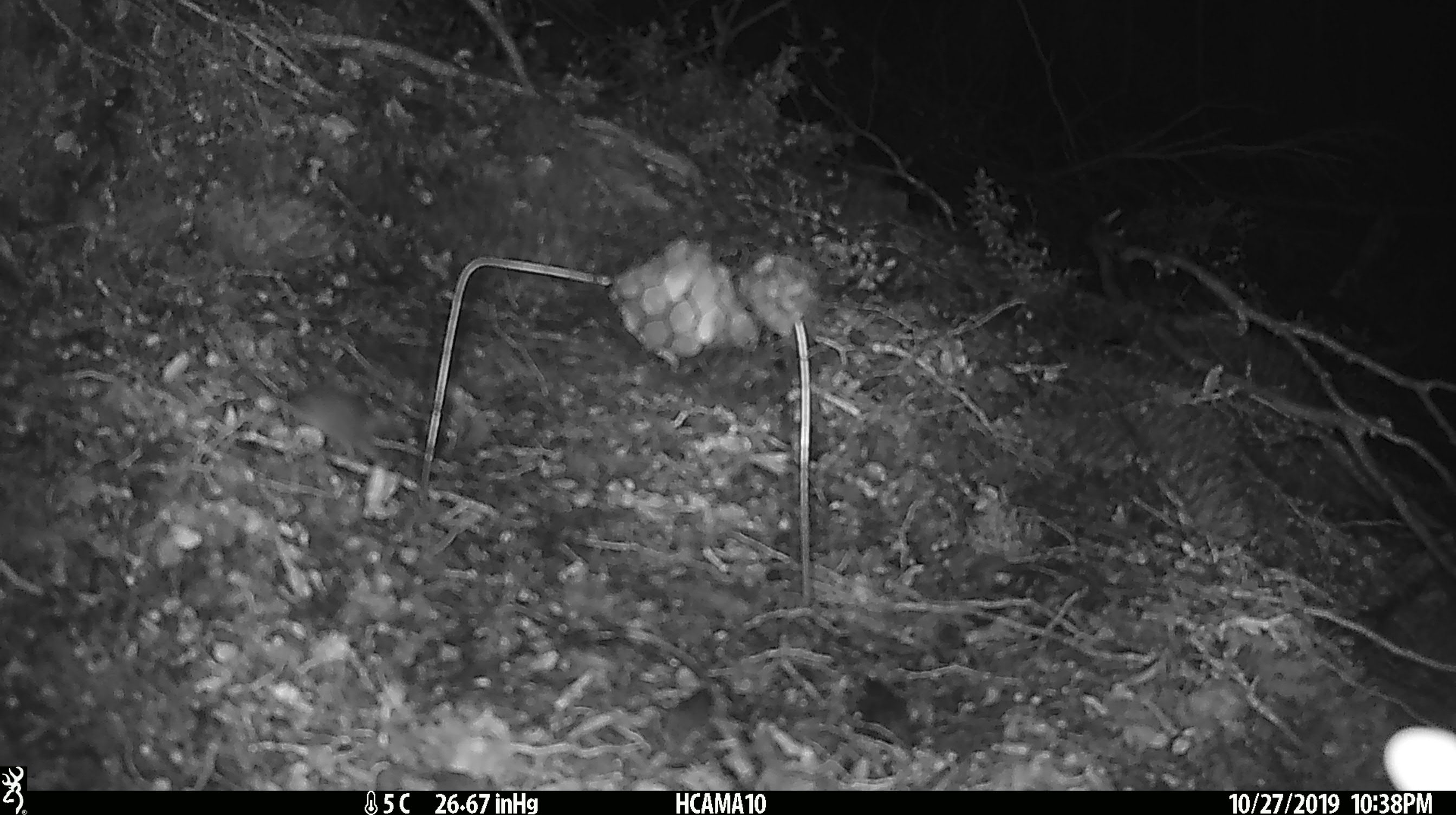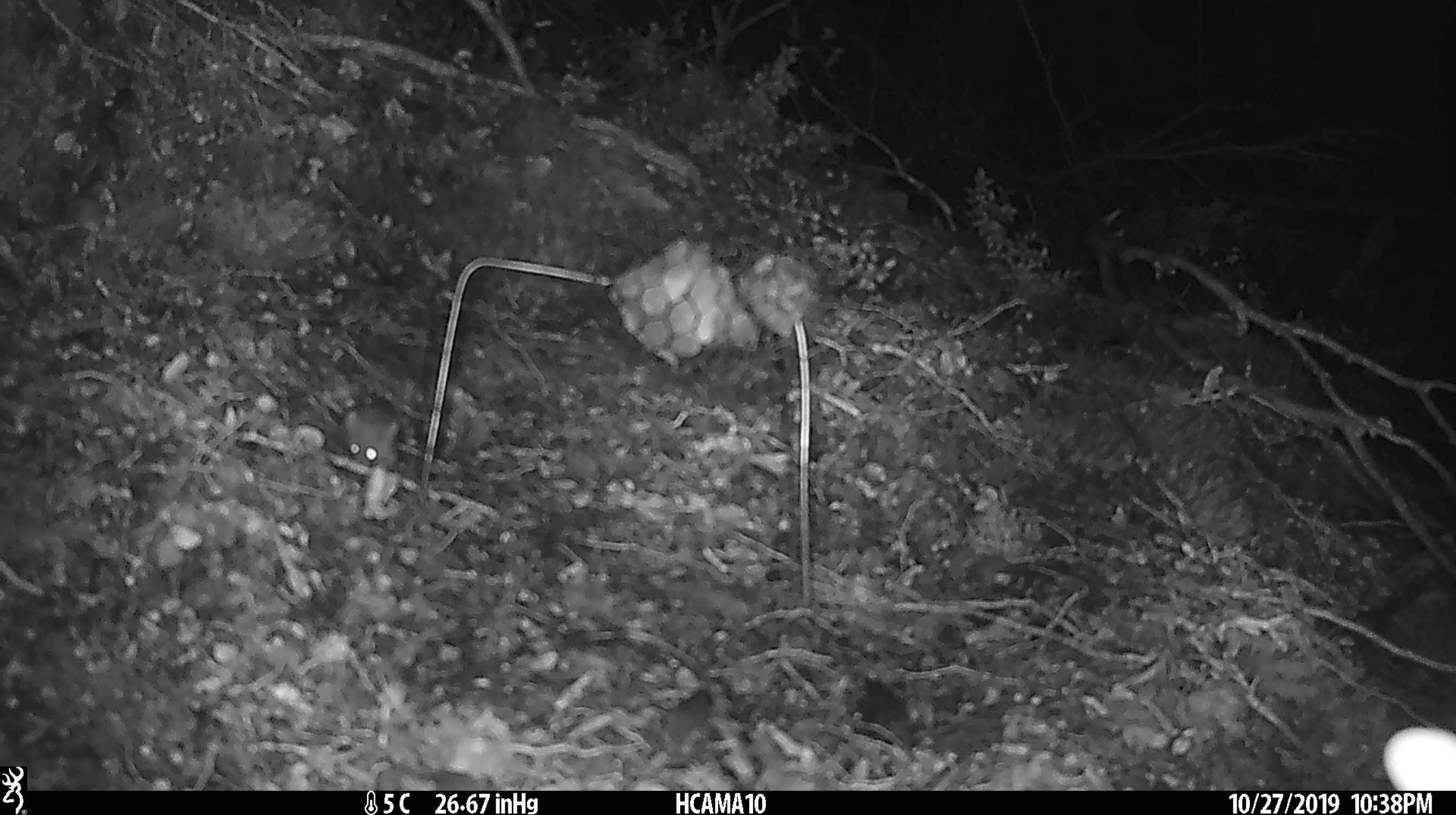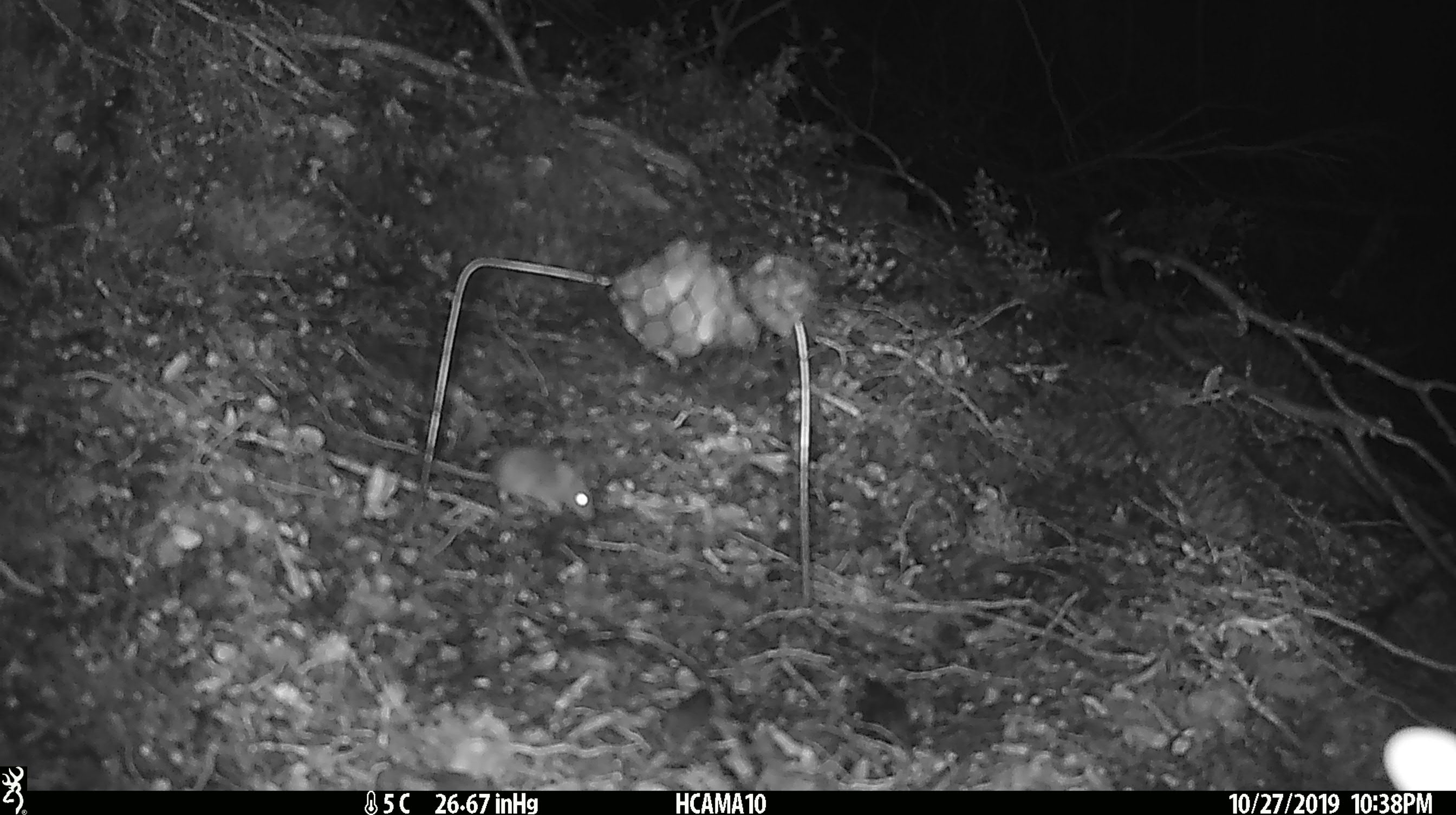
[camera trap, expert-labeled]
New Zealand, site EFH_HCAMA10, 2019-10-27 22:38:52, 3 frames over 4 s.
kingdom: Animalia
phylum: Chordata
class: Mammalia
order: Rodentia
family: Muridae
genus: Mus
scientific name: Mus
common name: mouse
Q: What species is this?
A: Mouse (Mus).